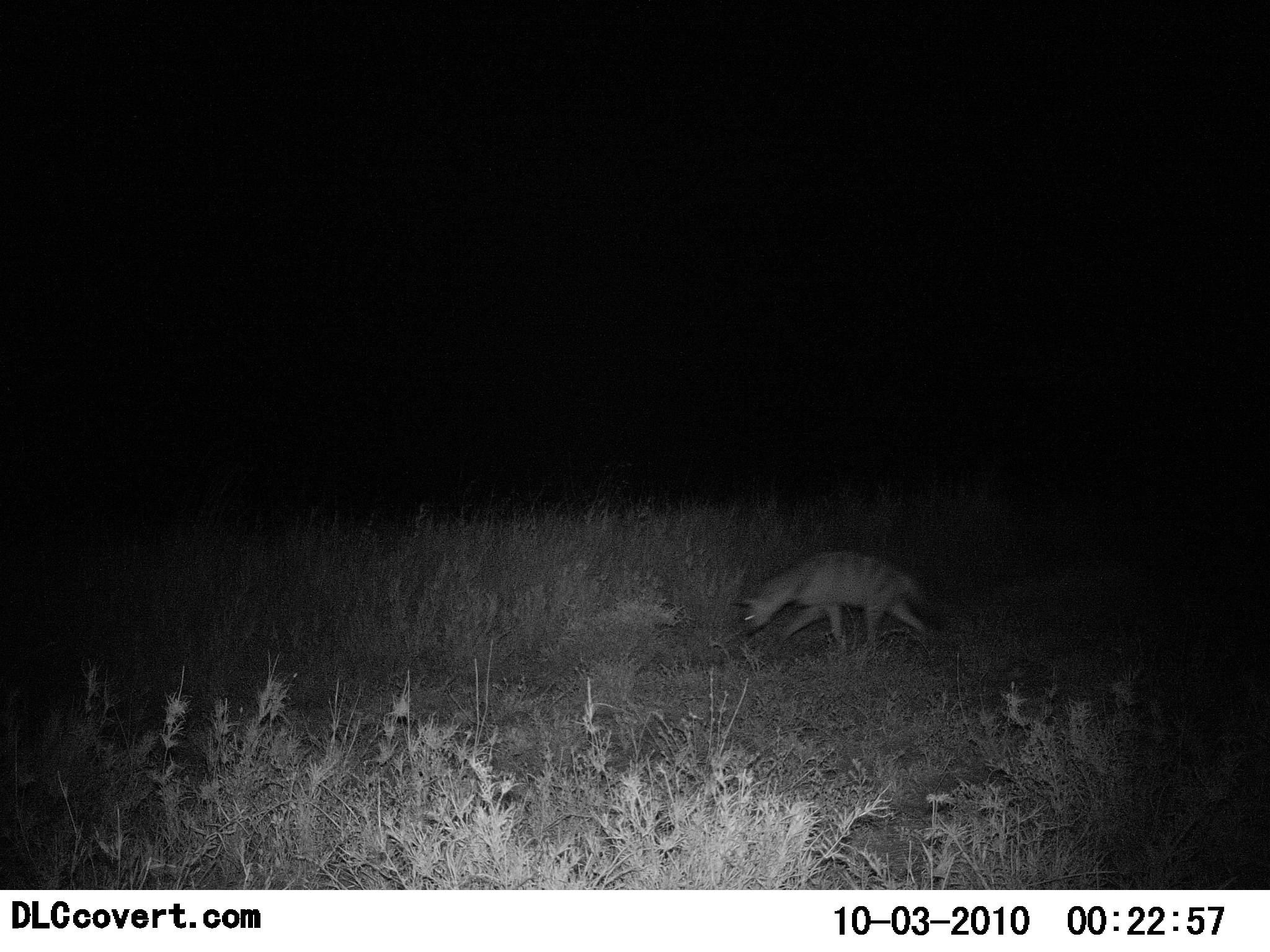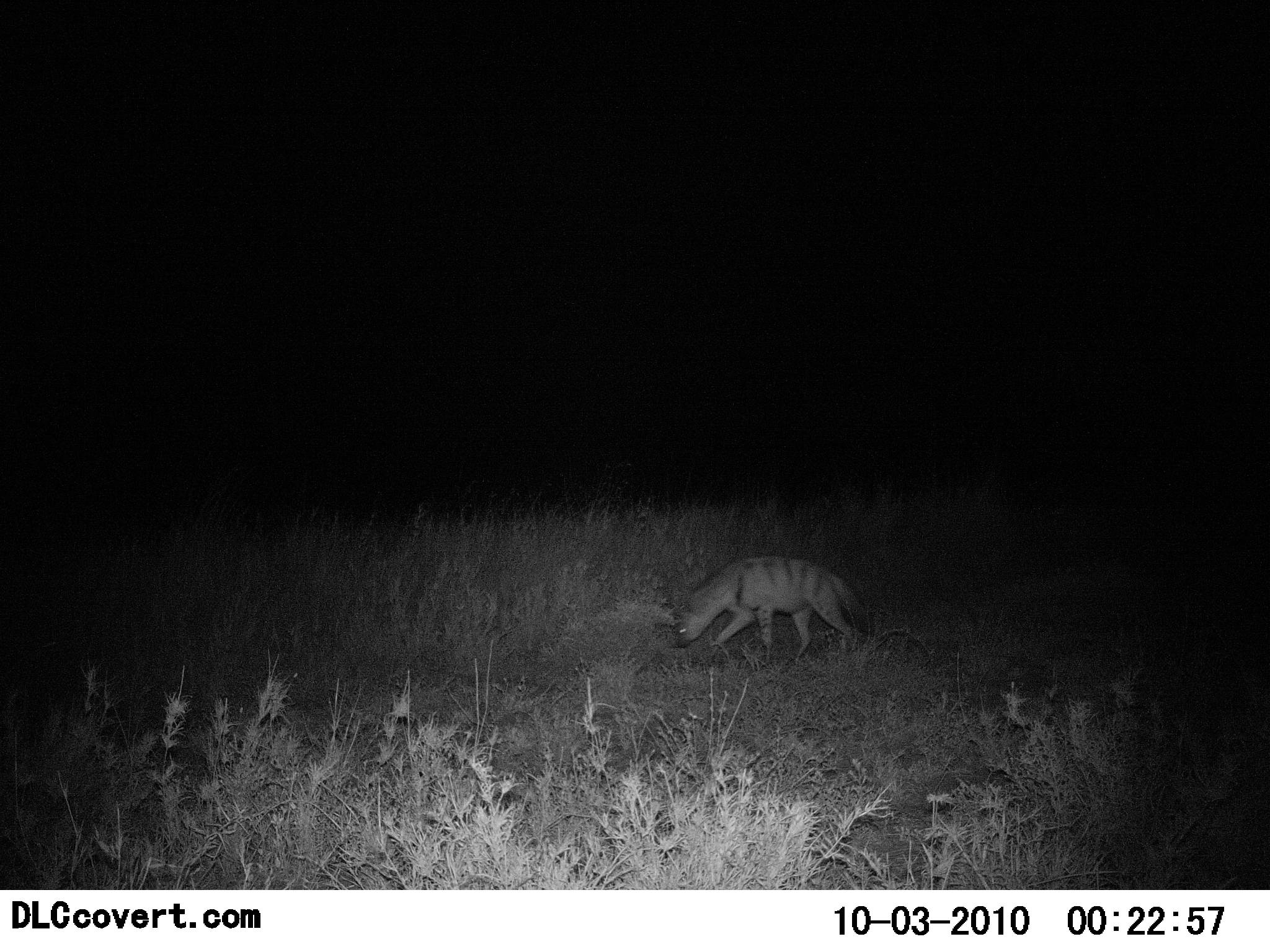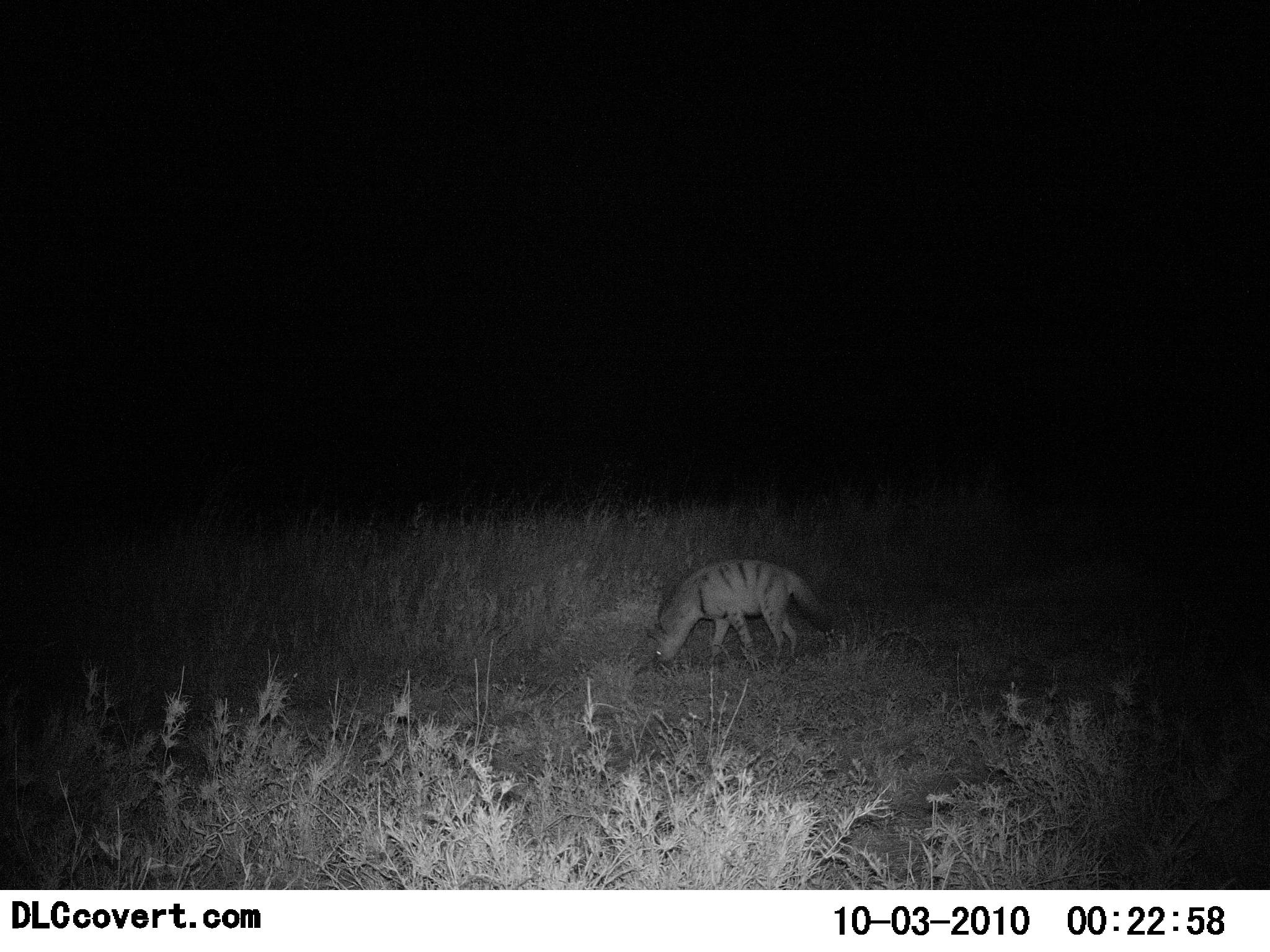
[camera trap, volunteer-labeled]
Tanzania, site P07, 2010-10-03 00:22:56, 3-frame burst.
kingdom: Animalia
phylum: Chordata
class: Mammalia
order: Carnivora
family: Hyaenidae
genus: Proteles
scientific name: Proteles cristatus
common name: aardwolf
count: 1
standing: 0%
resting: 0%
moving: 93%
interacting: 0%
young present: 0%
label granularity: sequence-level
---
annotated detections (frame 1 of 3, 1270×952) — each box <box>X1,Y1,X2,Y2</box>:
animal: <box>738,548,943,661</box>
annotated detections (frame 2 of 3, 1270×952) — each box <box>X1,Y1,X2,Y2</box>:
animal: <box>673,553,870,669</box>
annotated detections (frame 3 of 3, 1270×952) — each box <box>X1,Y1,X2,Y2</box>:
animal: <box>652,558,838,673</box>